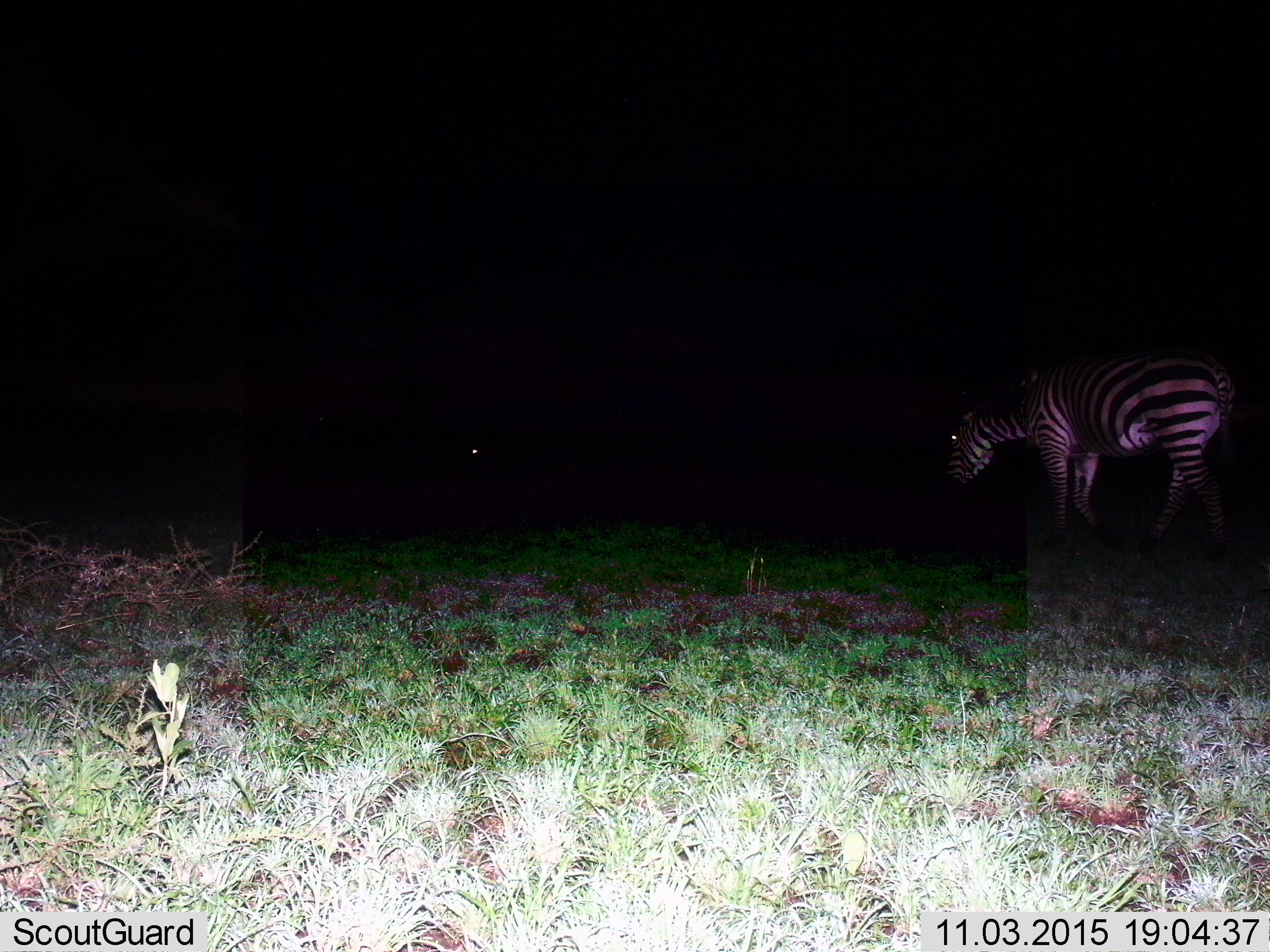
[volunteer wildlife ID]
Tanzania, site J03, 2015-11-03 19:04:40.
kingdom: Animalia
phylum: Chordata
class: Mammalia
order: Perissodactyla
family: Equidae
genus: Equus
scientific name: Equus quagga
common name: plains zebra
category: zebra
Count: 2.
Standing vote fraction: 50%.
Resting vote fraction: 0%.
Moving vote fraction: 50%.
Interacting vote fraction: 0%.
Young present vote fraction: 0%.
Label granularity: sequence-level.